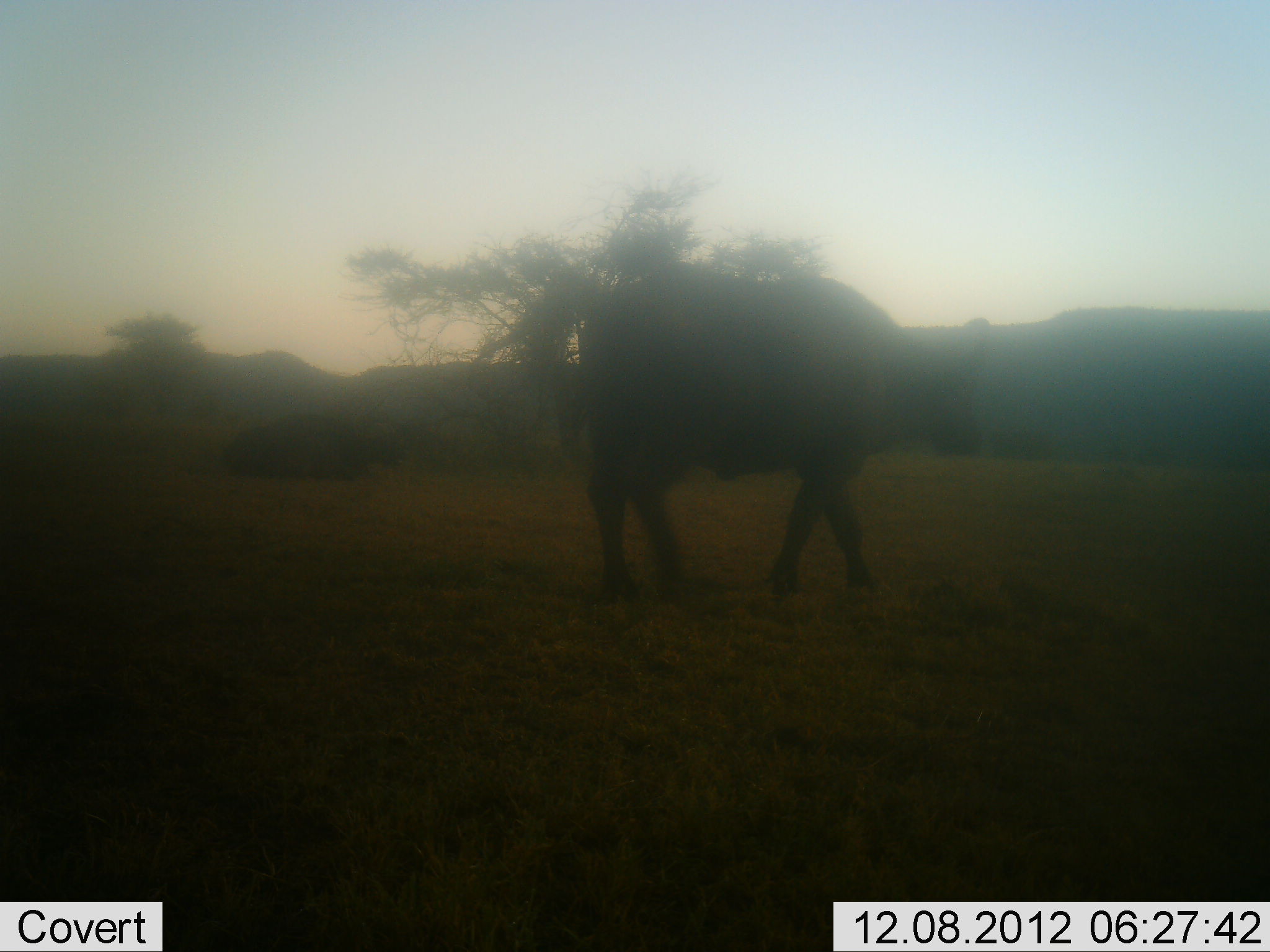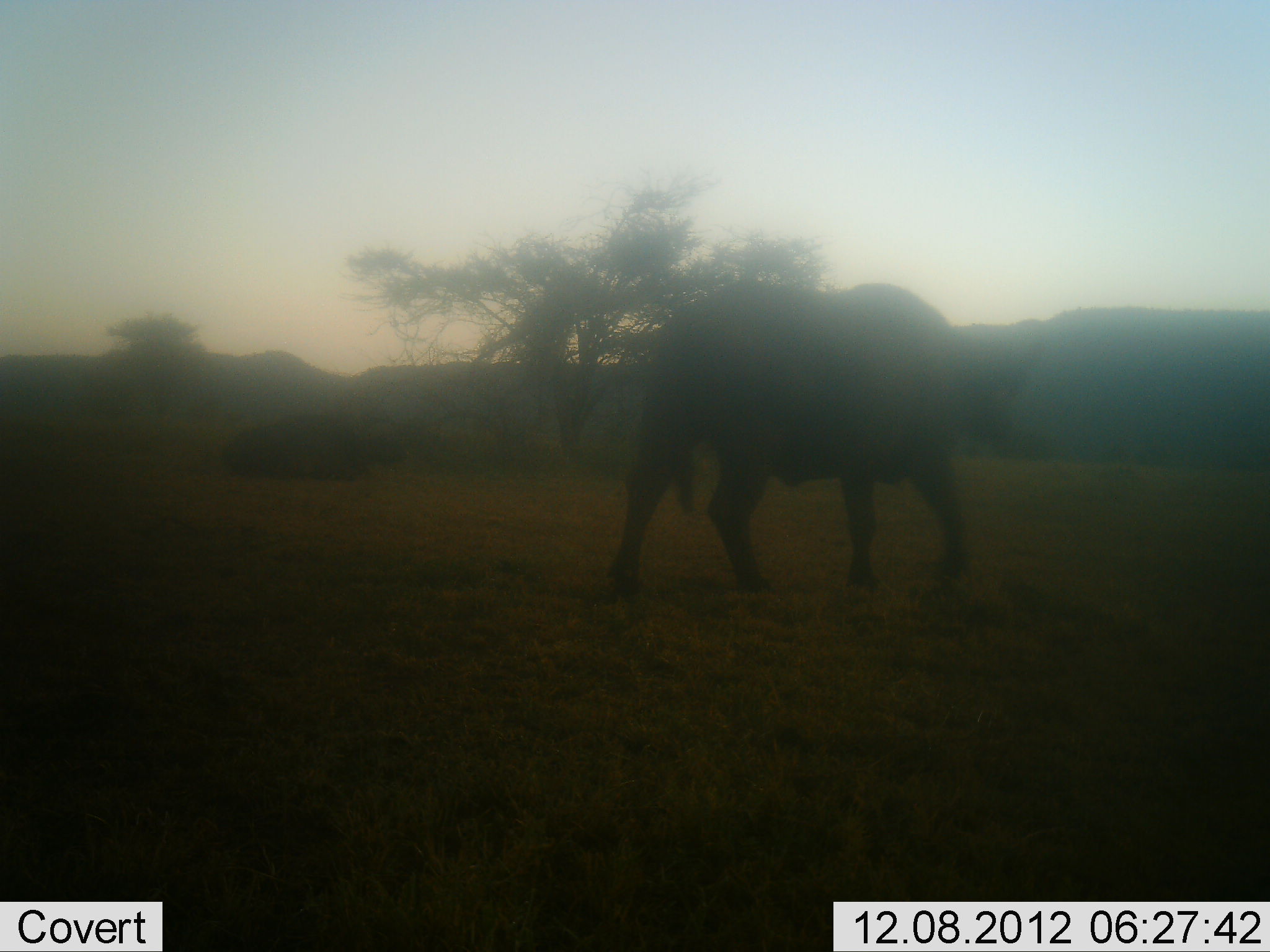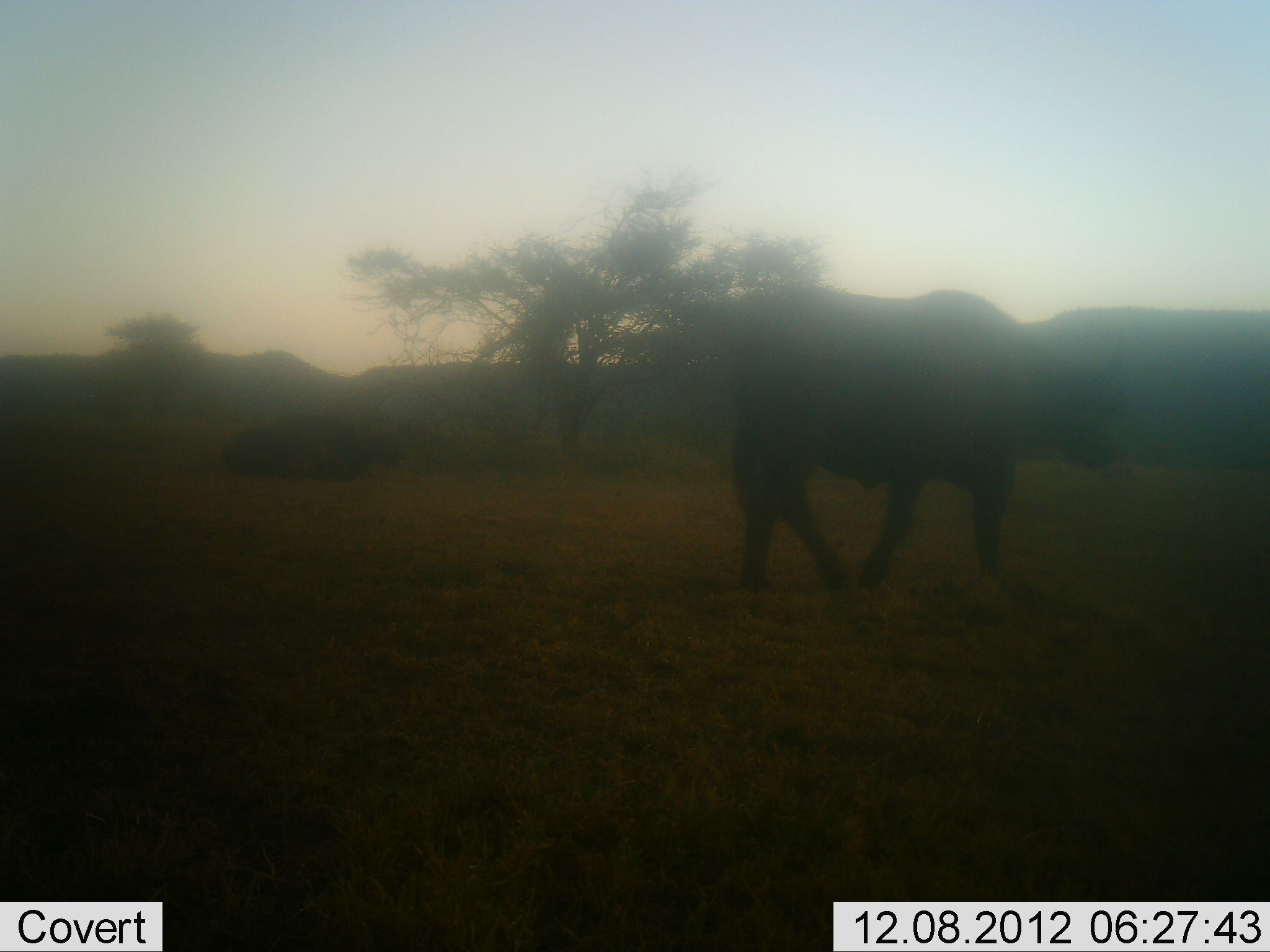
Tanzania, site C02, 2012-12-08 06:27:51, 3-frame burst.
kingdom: Animalia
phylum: Chordata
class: Mammalia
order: Artiodactyla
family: Bovidae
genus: Syncerus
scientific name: Syncerus caffer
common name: cape buffalo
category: buffalo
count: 1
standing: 19%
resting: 38%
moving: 88%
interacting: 0%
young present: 0%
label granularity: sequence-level